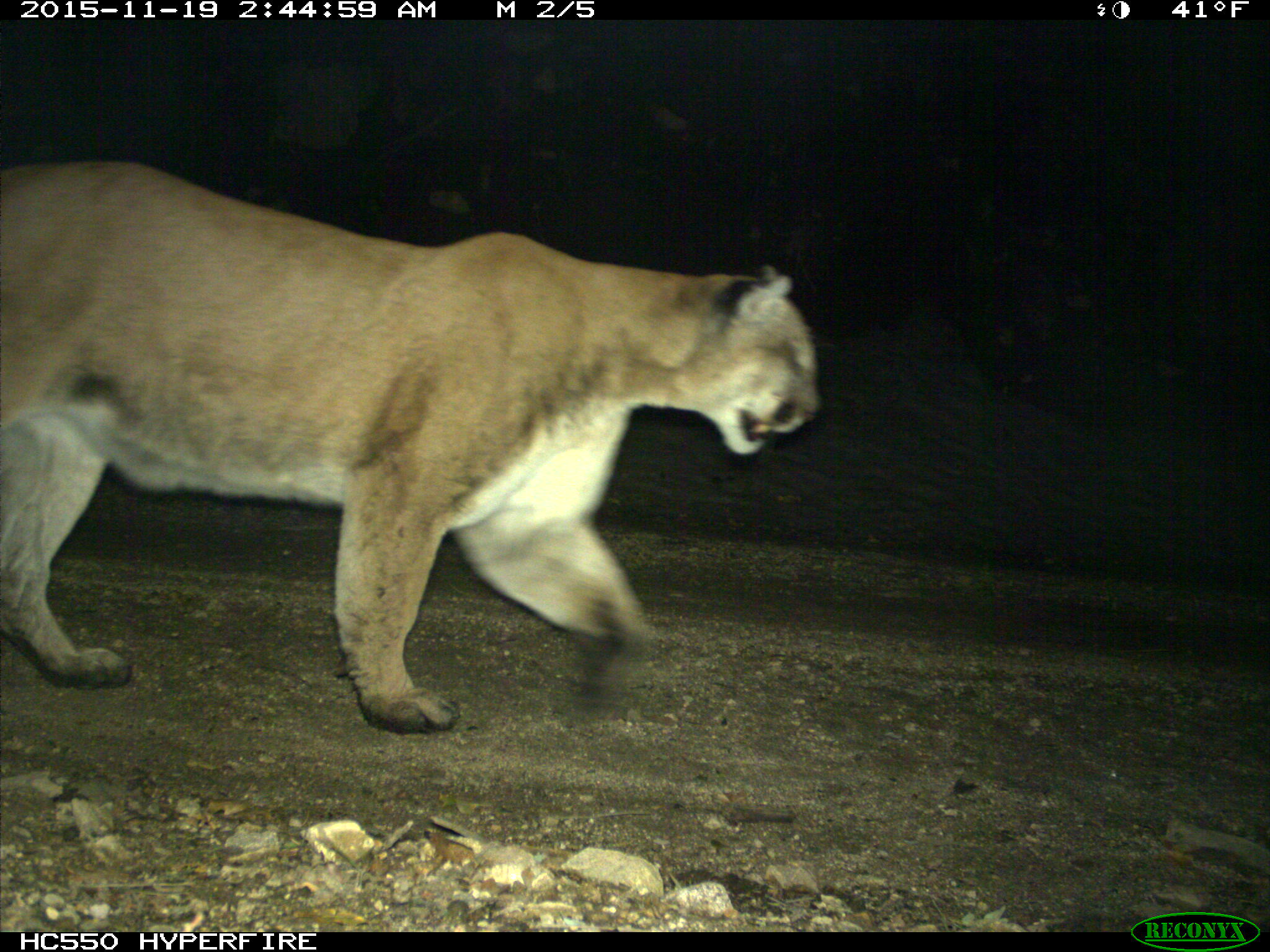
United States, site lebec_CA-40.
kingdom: Animalia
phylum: Chordata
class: Mammalia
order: Carnivora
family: Felidae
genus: Puma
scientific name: Puma concolor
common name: mountain lion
Puma concolor (mountain lion).